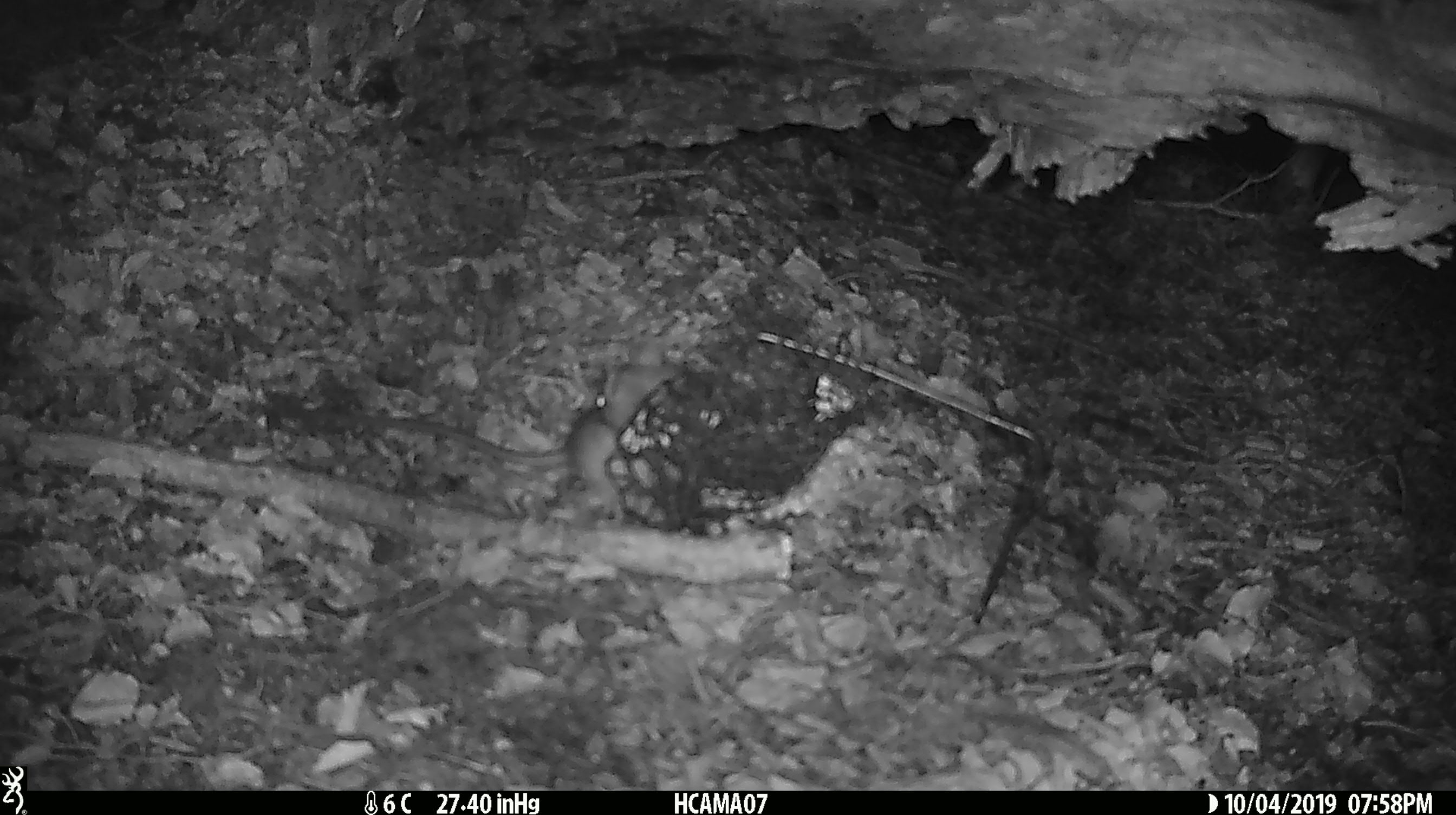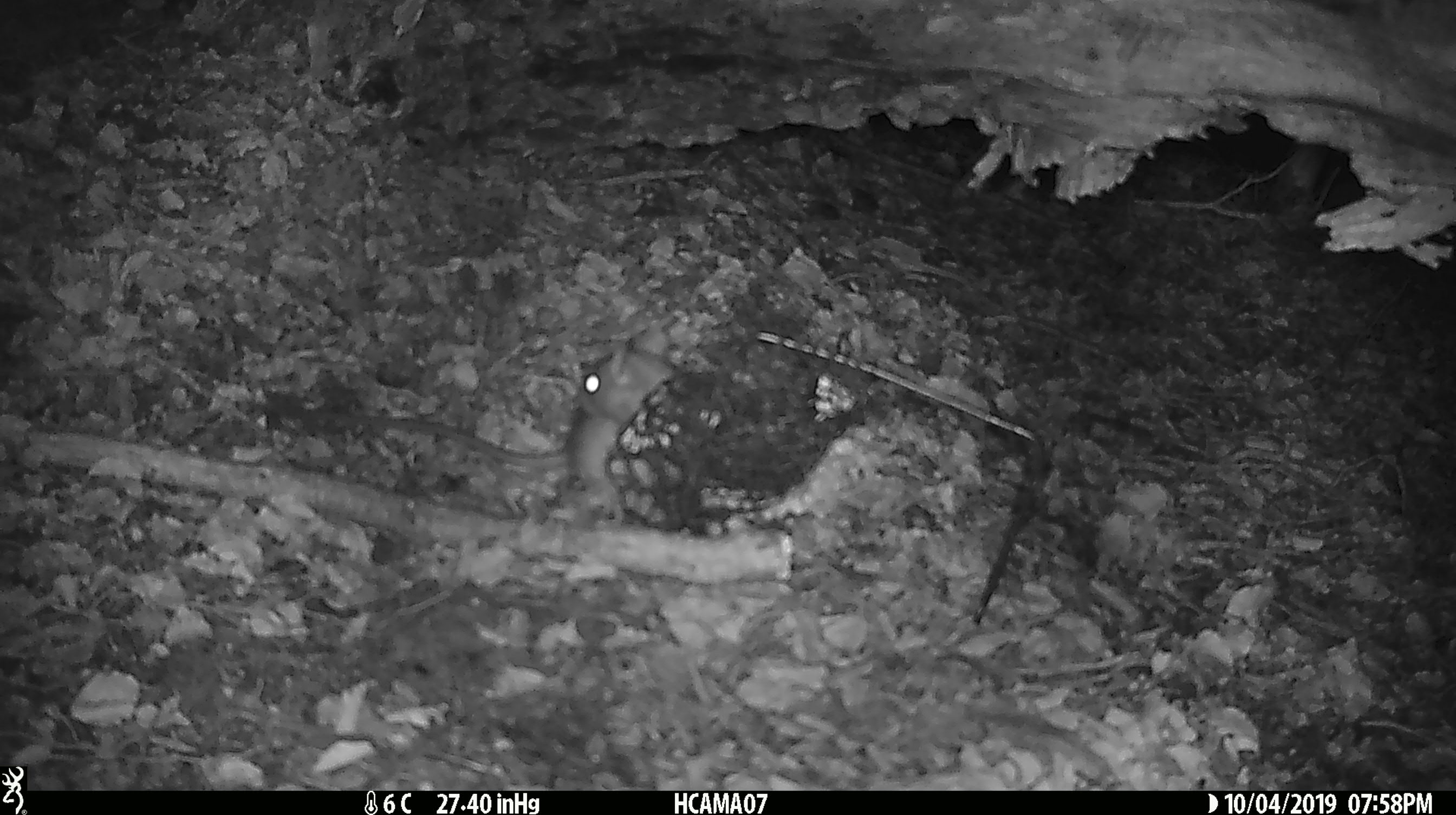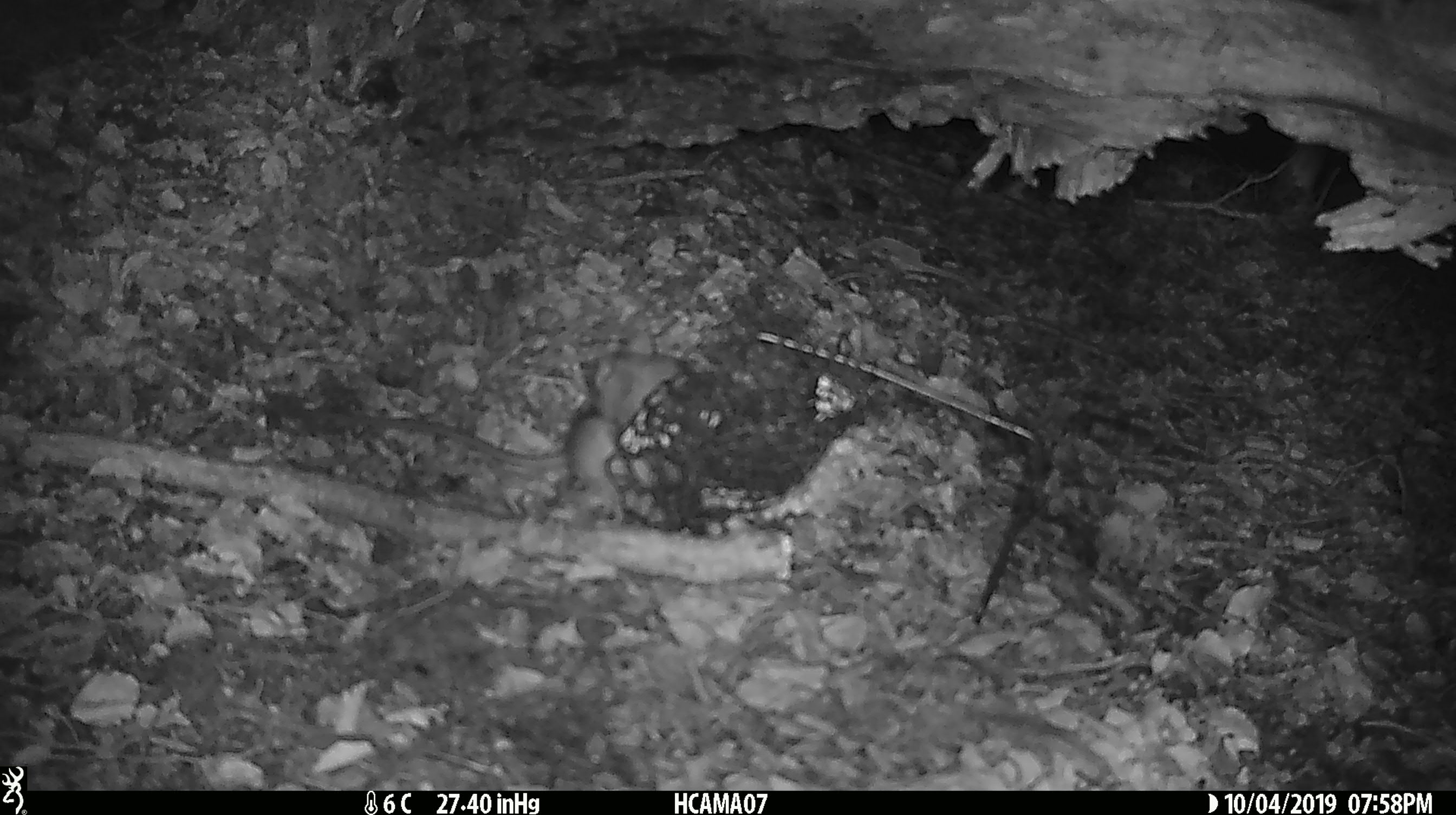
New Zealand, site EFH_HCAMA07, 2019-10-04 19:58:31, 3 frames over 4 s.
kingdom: Animalia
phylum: Chordata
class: Mammalia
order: Rodentia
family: Muridae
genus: Rattus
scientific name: Rattus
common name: rat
Rat (Rattus).